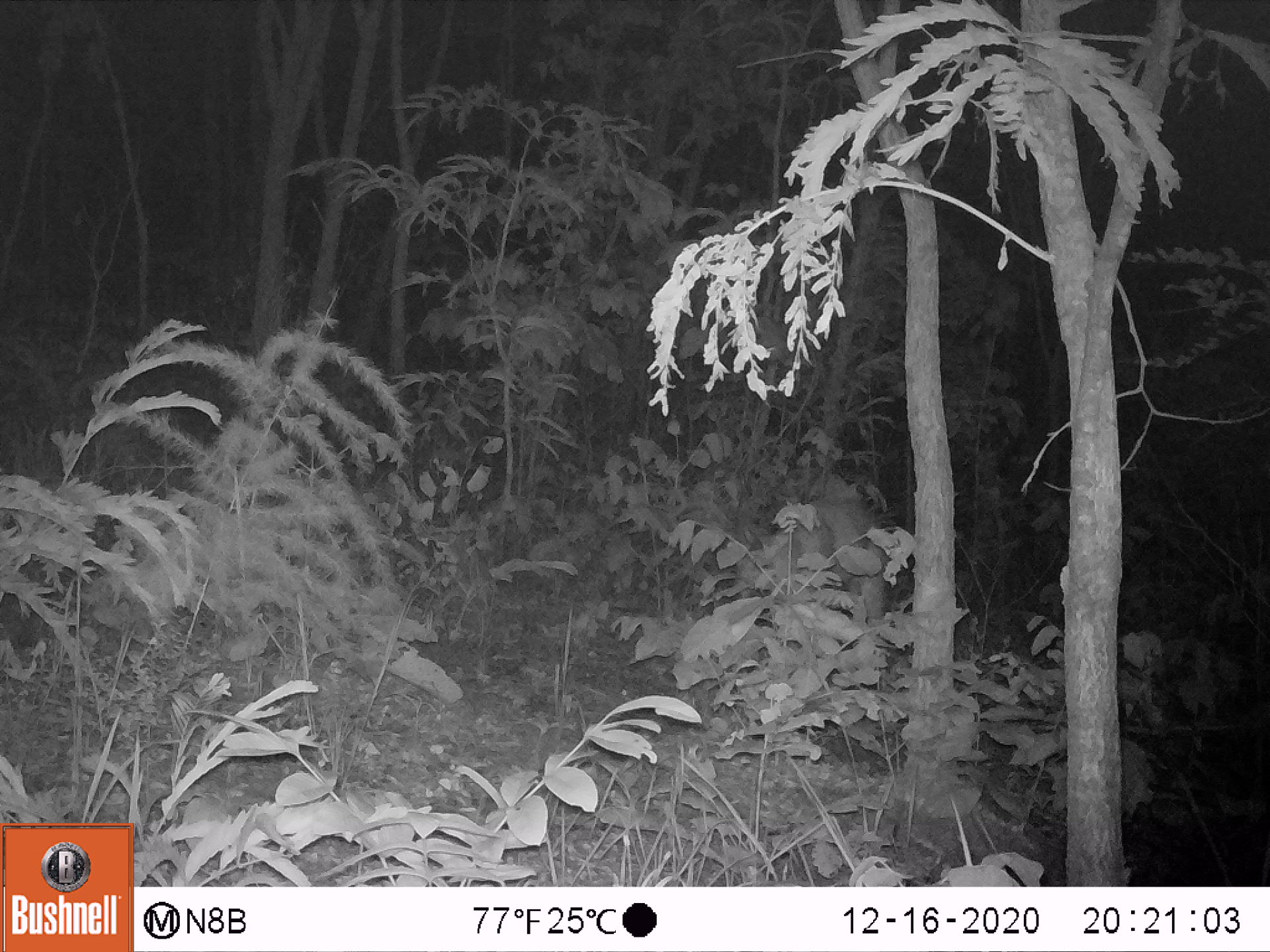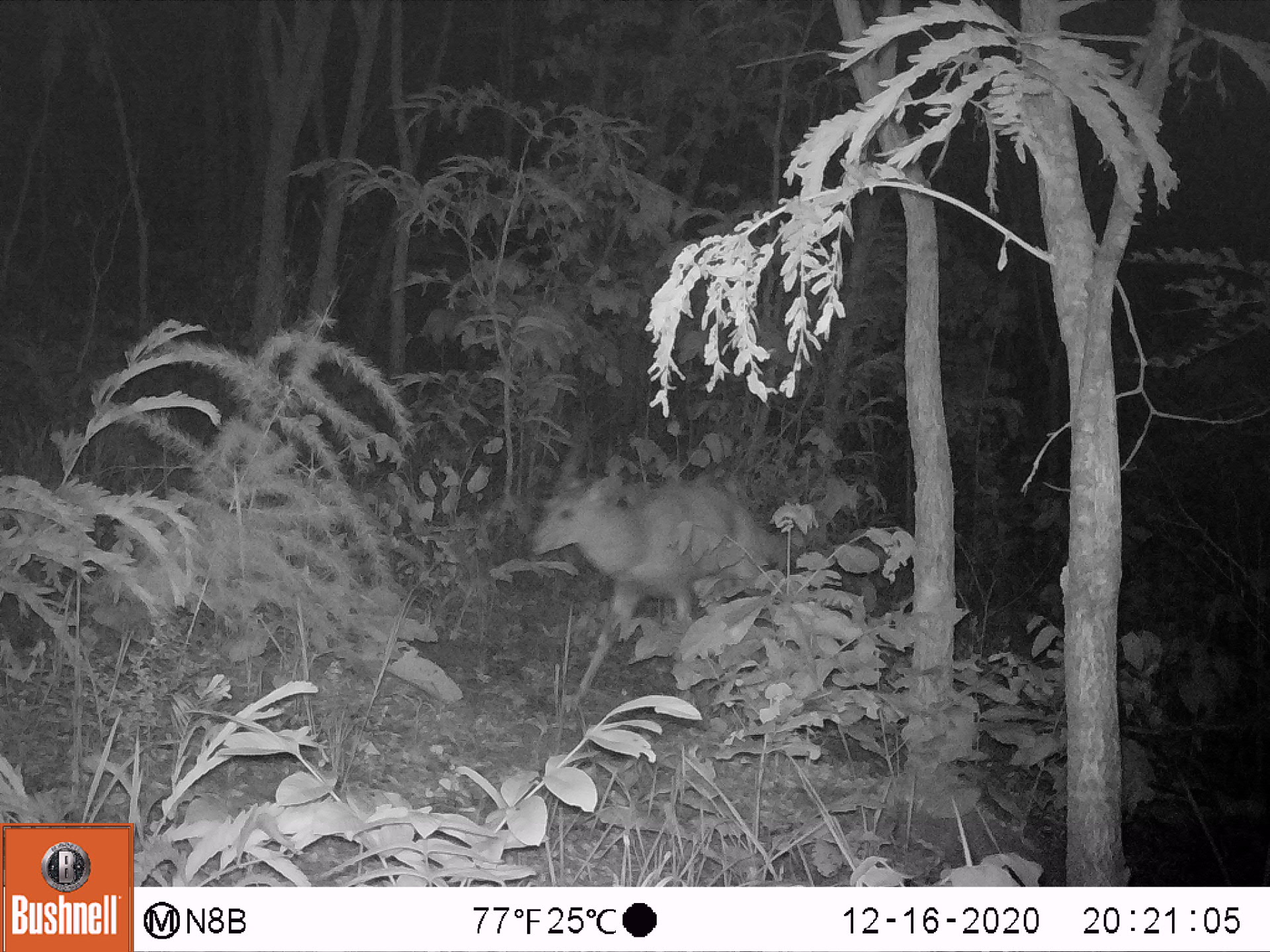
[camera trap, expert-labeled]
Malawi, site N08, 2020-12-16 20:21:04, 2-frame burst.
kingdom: Animalia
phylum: Chordata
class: Mammalia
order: Artiodactyla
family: Bovidae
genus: Tragelaphus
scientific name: Tragelaphus sylvaticus sylvaticus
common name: cape bushbuck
Cape bushbuck (Tragelaphus sylvaticus sylvaticus), count 1.